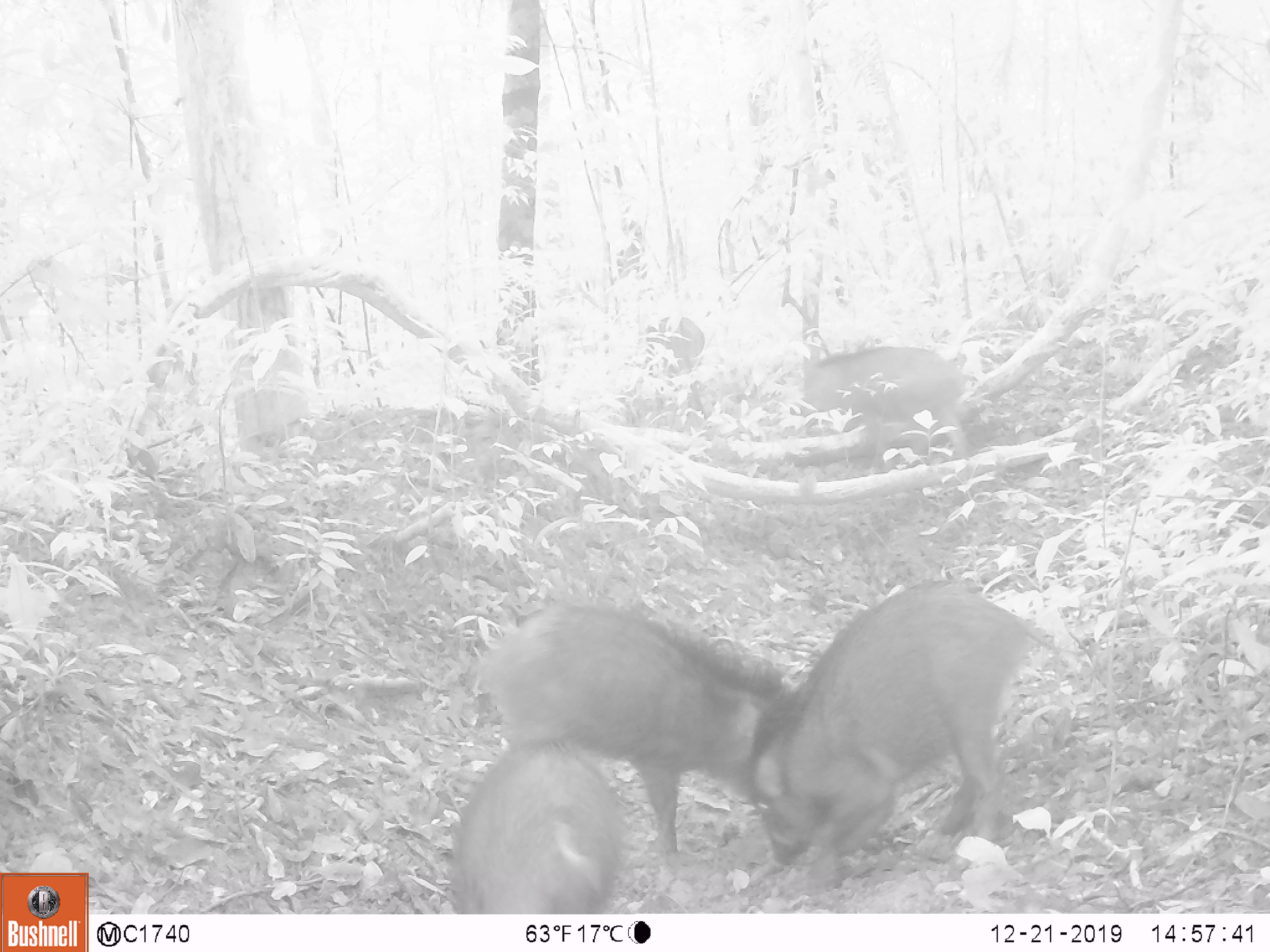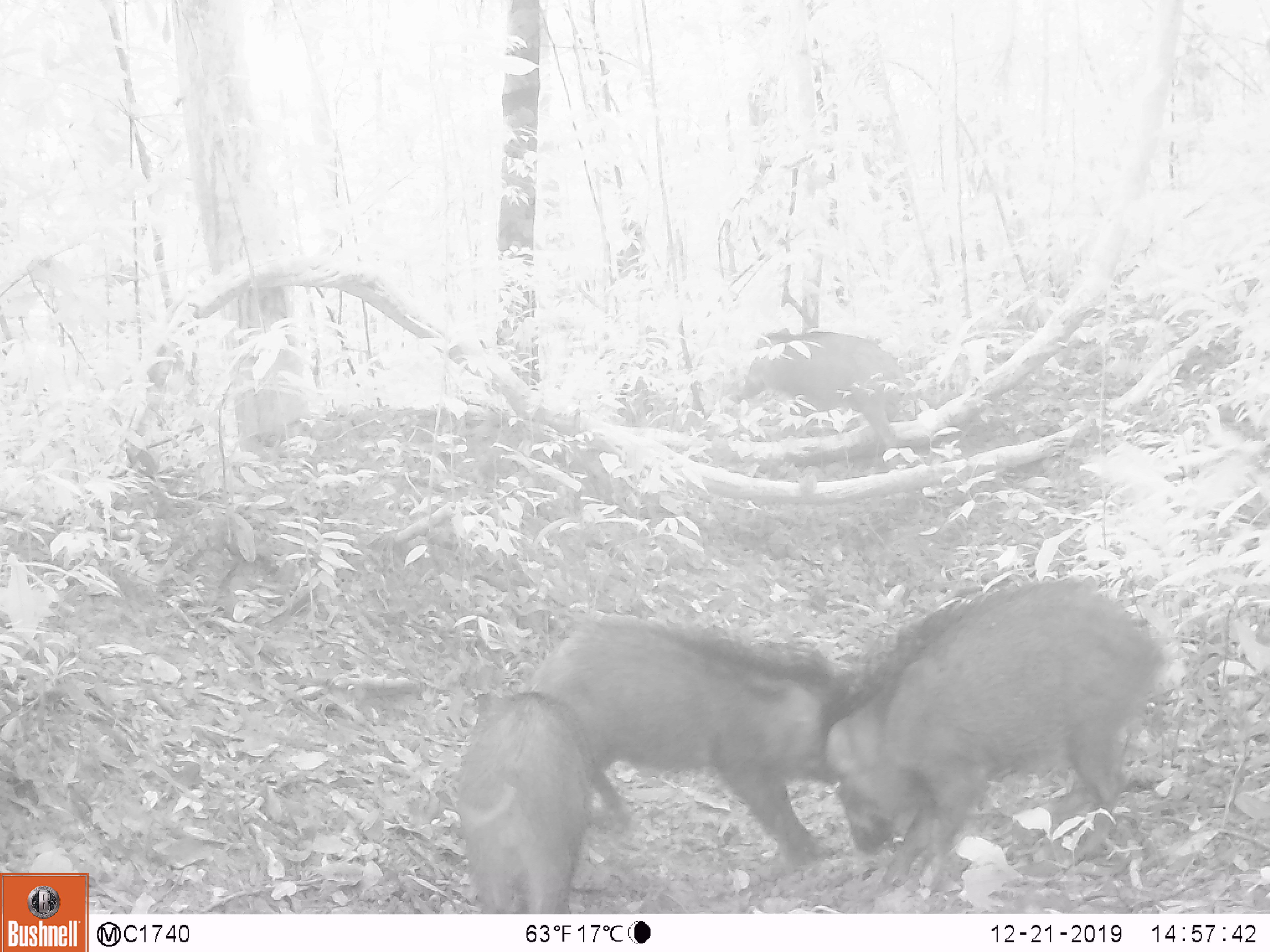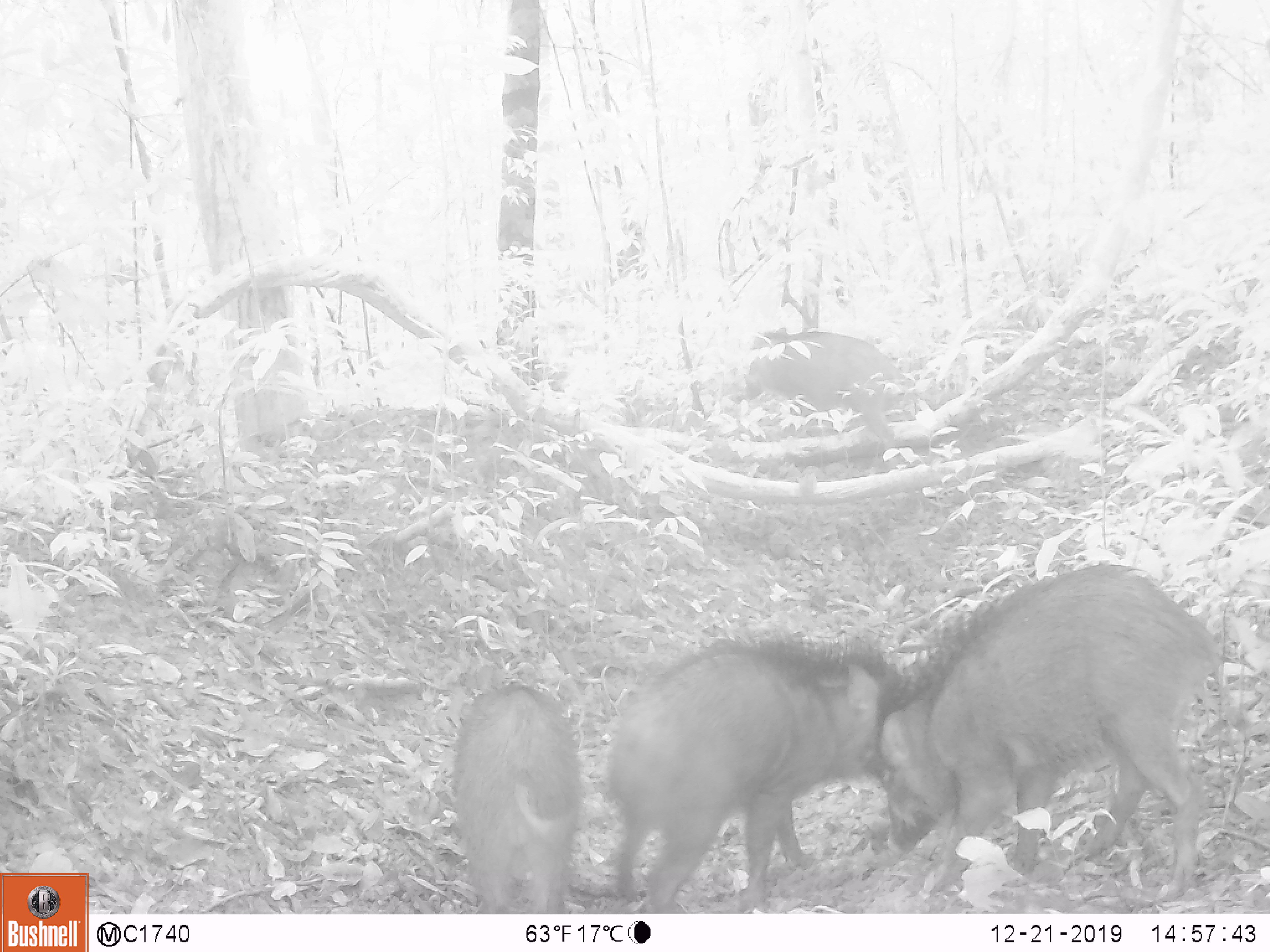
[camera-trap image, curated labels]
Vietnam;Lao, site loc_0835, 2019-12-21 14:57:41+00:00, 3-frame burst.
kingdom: Animalia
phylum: Chordata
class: Mammalia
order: Artiodactyla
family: Suidae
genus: Sus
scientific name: Sus scrofa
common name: eurasian wild pig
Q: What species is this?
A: Eurasian wild pig (Sus scrofa).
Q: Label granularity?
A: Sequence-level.